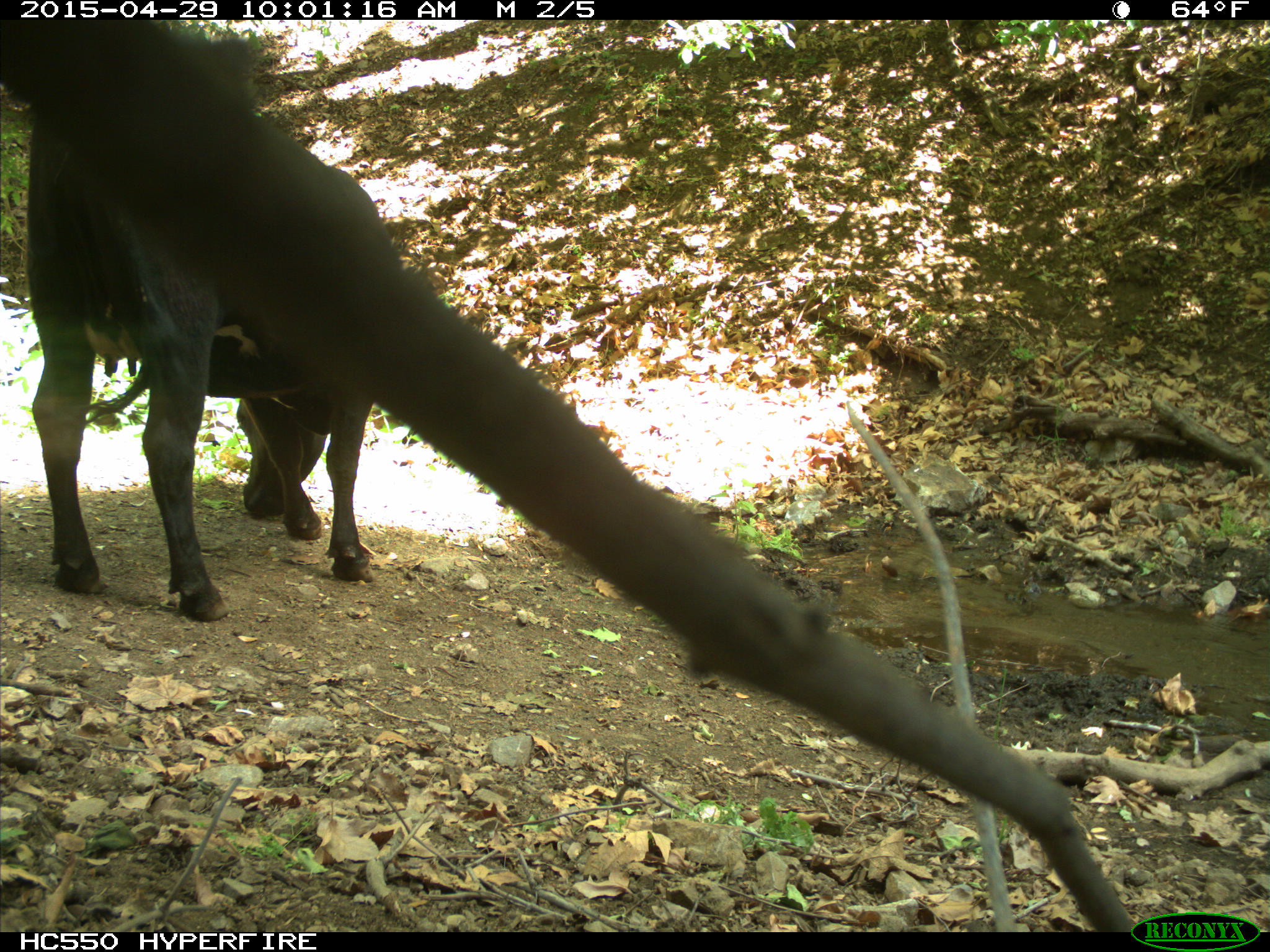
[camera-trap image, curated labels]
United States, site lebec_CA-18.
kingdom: Animalia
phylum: Chordata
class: Mammalia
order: Artiodactyla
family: Bovidae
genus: Bos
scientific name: Bos taurus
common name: domestic cow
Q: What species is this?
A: Bos taurus (domestic cow).